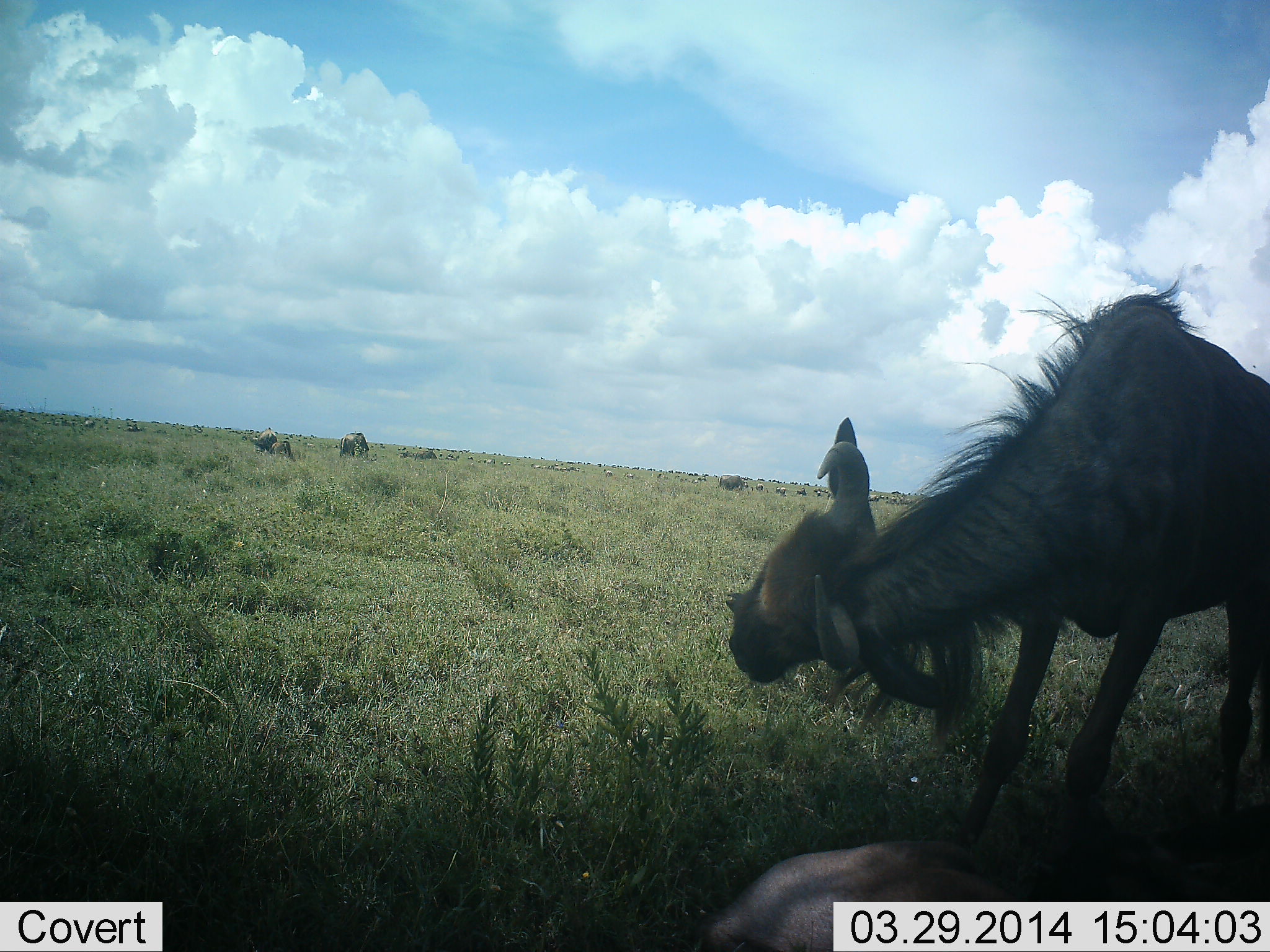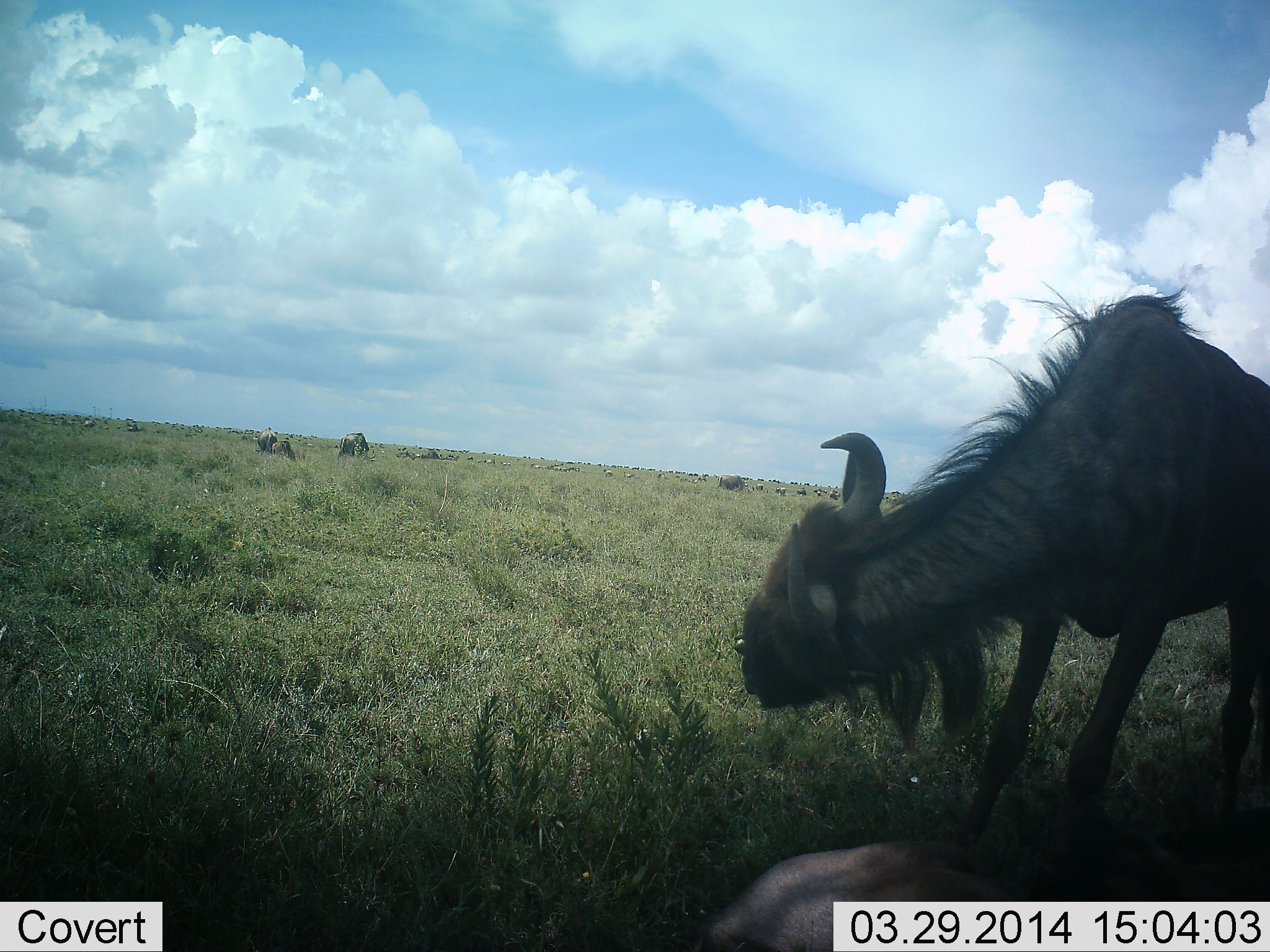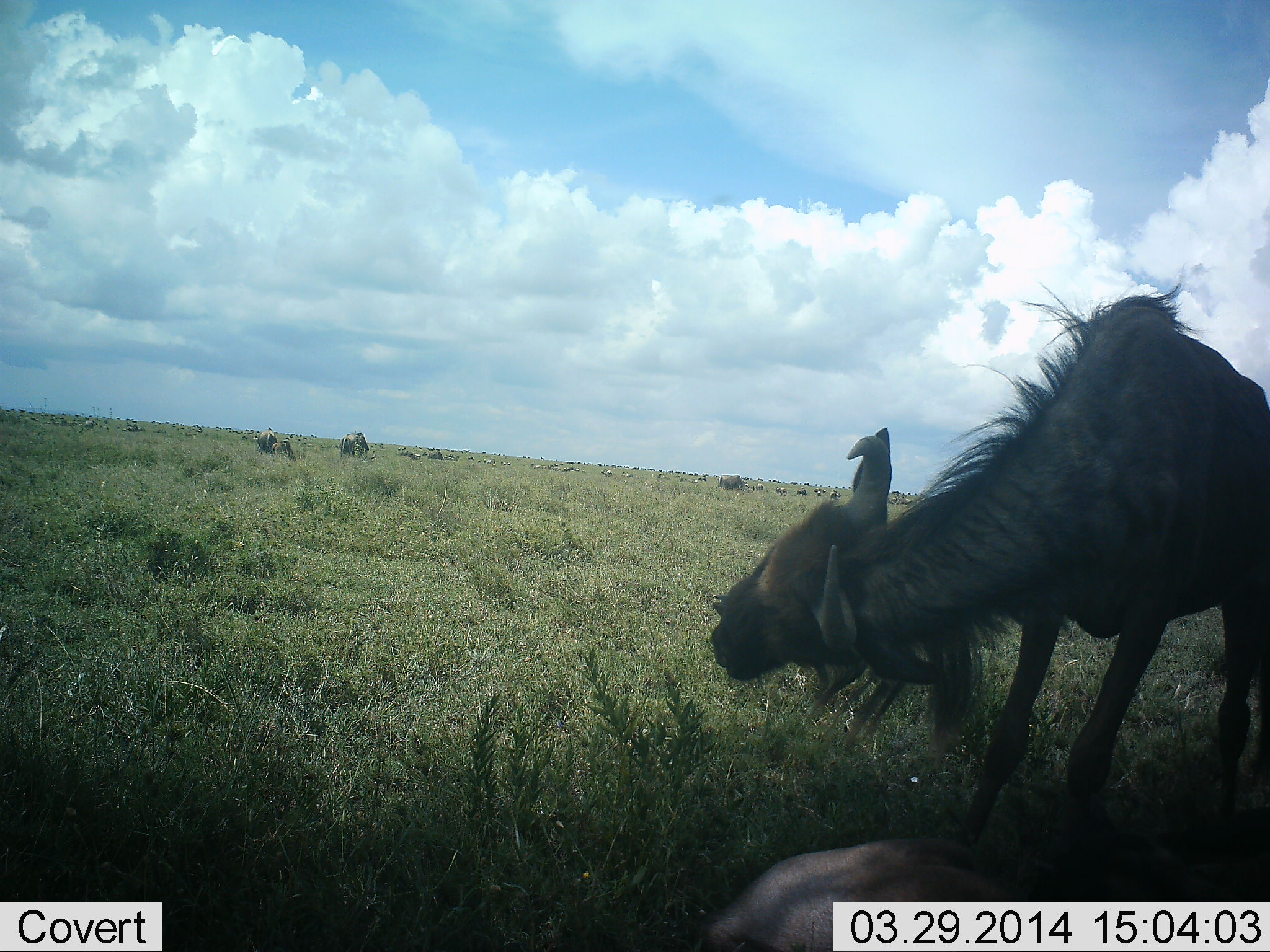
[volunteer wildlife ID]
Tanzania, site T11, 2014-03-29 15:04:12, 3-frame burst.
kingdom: Animalia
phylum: Chordata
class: Mammalia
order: Artiodactyla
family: Bovidae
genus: Connochaetes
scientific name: Connochaetes taurinus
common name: blue wildebeest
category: wildebeest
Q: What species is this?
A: Wildebeest (blue wildebeest) (Connochaetes taurinus).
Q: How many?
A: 5.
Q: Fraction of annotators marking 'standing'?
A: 60%.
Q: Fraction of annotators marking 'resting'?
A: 0%.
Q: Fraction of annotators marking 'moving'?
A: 40%.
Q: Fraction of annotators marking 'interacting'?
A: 10%.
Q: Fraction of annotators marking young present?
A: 0%.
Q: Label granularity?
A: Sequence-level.